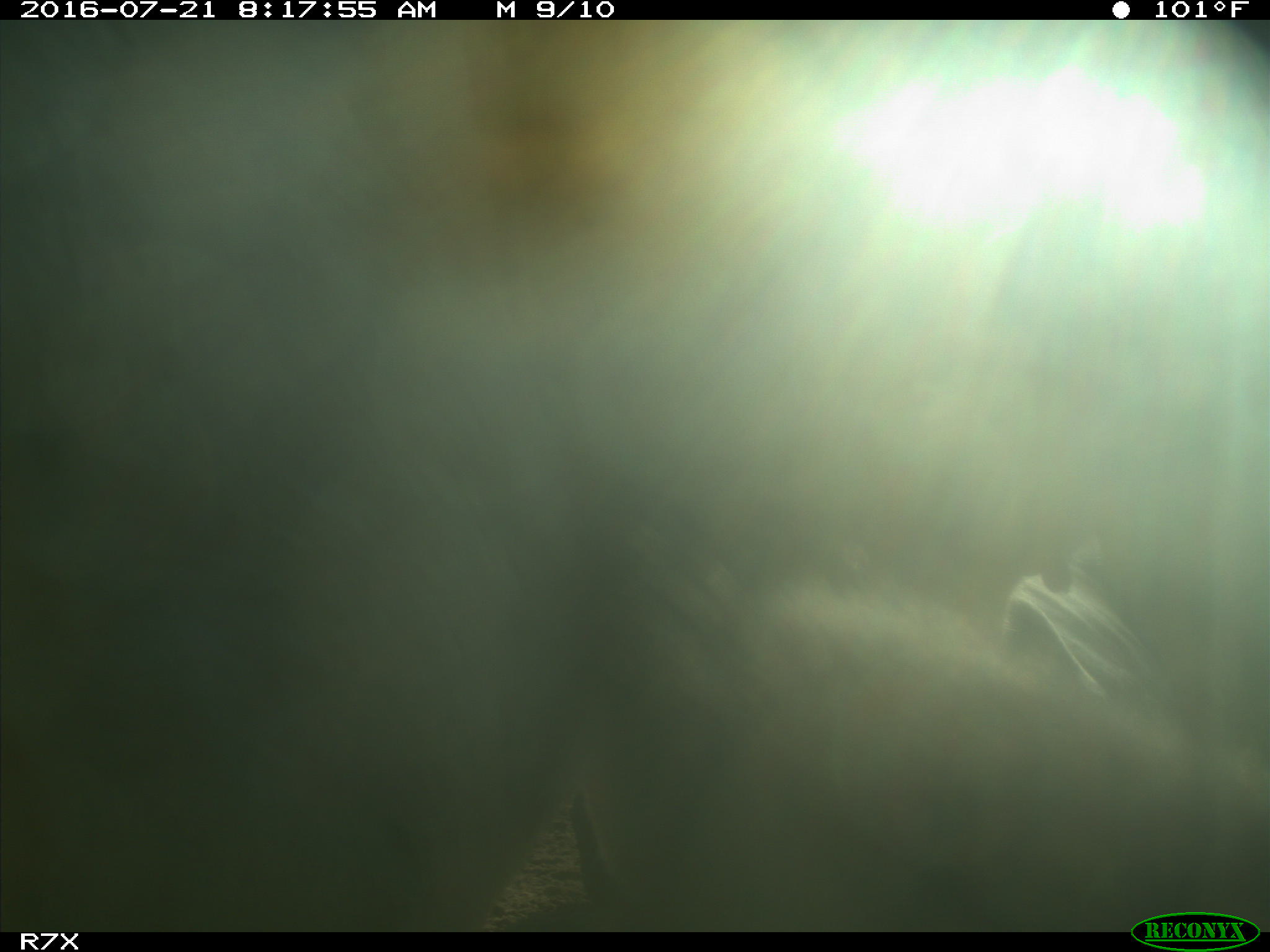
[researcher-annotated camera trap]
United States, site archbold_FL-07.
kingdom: Animalia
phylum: Chordata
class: Mammalia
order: Artiodactyla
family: Bovidae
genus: Bos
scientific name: Bos taurus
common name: domestic cow